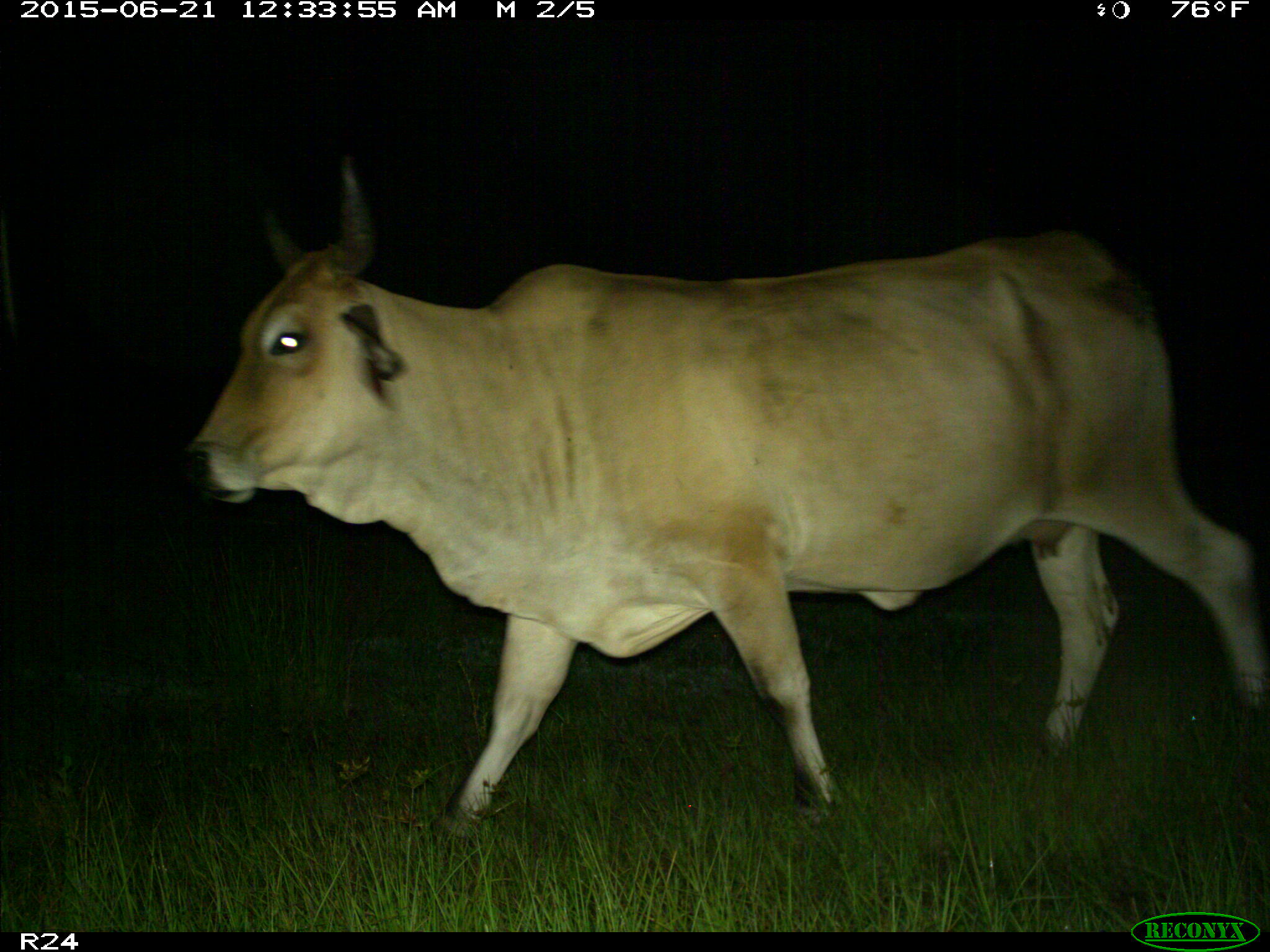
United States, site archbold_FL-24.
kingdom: Animalia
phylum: Chordata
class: Mammalia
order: Artiodactyla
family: Bovidae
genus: Bos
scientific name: Bos taurus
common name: domestic cow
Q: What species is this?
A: Bos taurus (domestic cow).